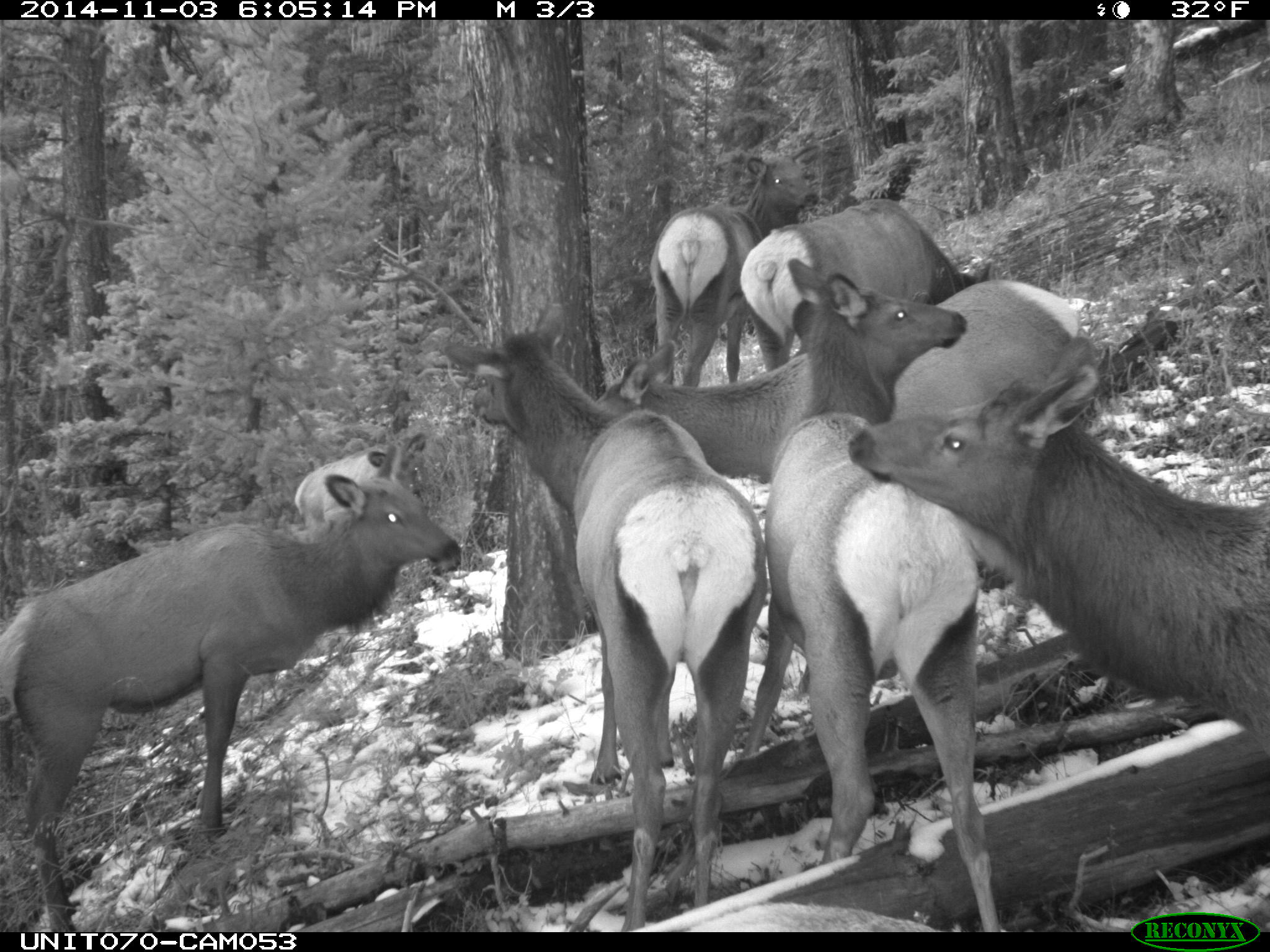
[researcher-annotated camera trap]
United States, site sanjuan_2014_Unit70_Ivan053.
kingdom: Animalia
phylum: Chordata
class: Mammalia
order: Artiodactyla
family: Cervidae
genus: Cervus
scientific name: Cervus elaphus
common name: red deer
Cervus elaphus (red deer).